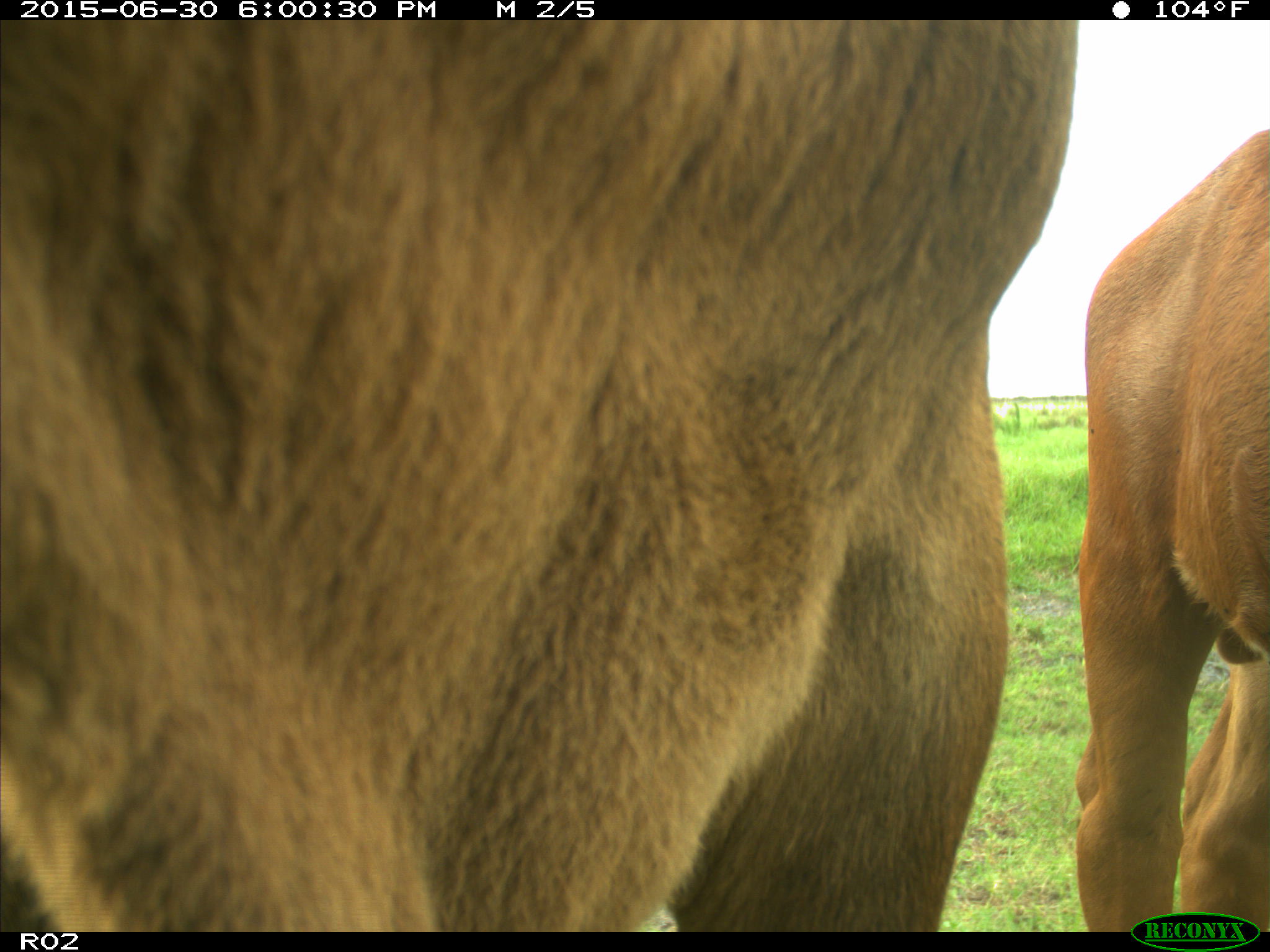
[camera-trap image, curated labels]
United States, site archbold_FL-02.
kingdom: Animalia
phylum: Chordata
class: Mammalia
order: Artiodactyla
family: Bovidae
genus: Bos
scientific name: Bos taurus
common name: domestic cow